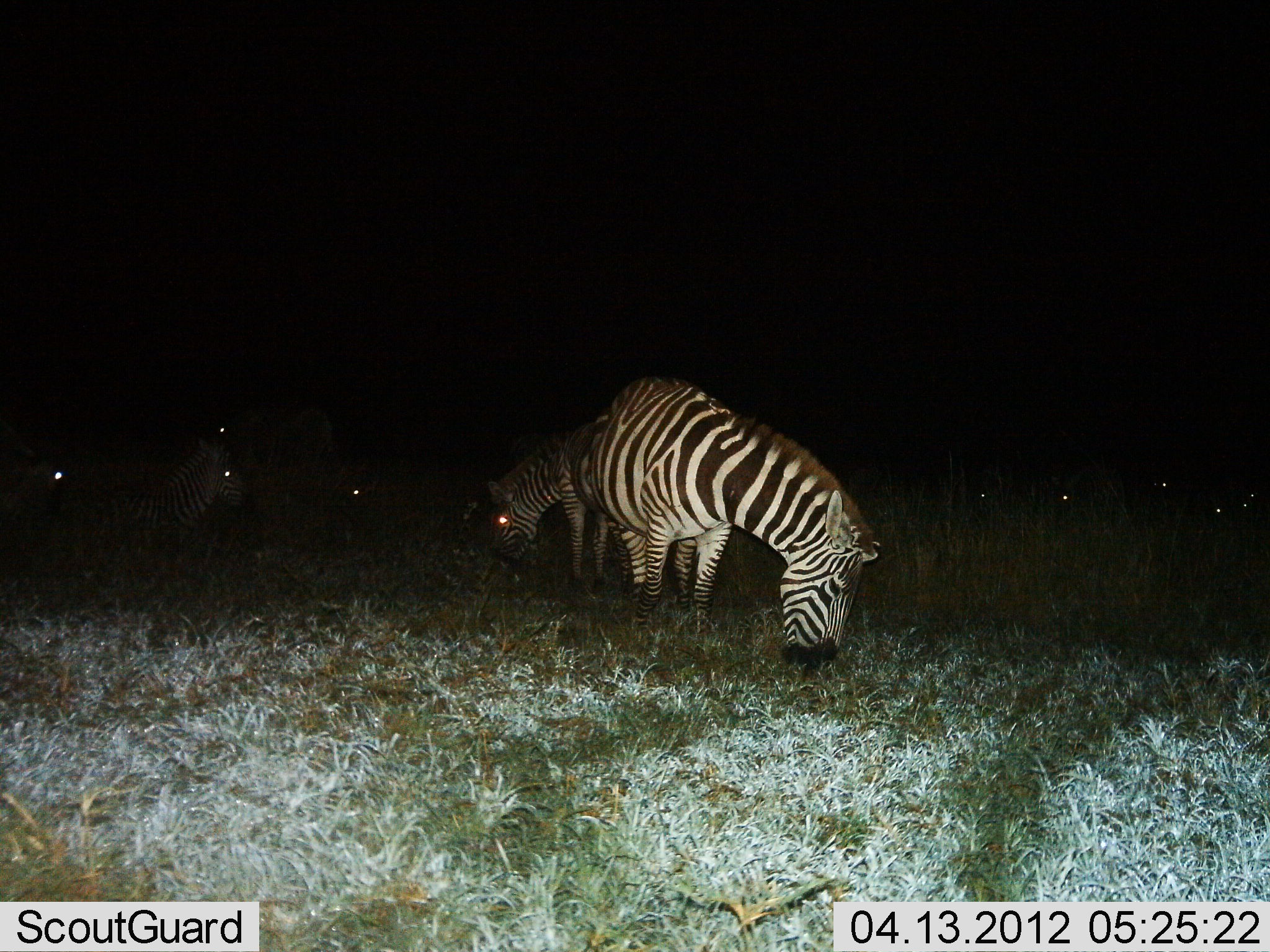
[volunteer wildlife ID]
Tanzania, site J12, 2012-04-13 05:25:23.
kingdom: Animalia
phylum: Chordata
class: Mammalia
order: Perissodactyla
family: Equidae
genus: Equus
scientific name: Equus quagga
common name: plains zebra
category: zebra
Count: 4.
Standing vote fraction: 52%.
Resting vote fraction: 24%.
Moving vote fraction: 5%.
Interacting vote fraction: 5%.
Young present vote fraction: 0%.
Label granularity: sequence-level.